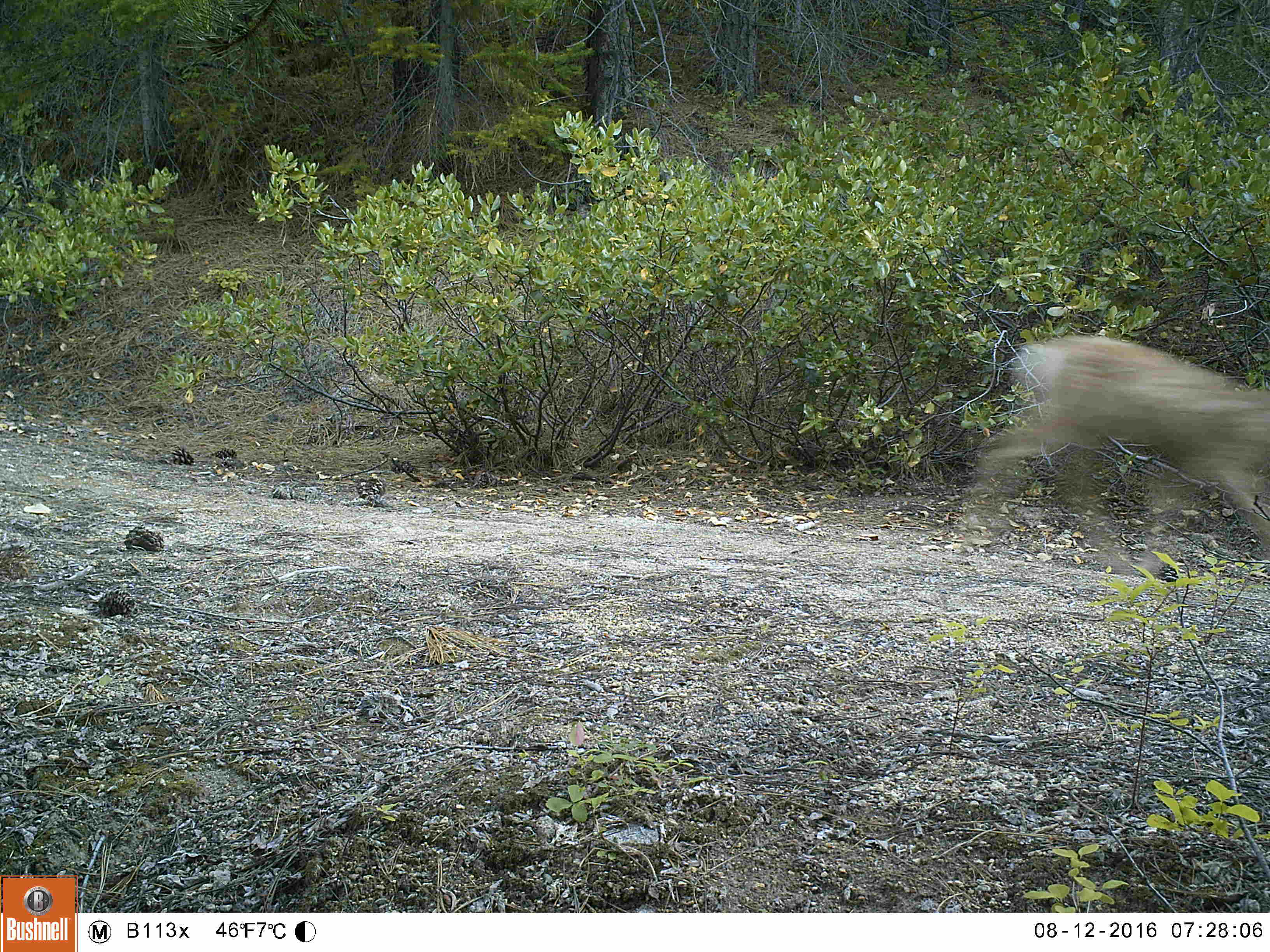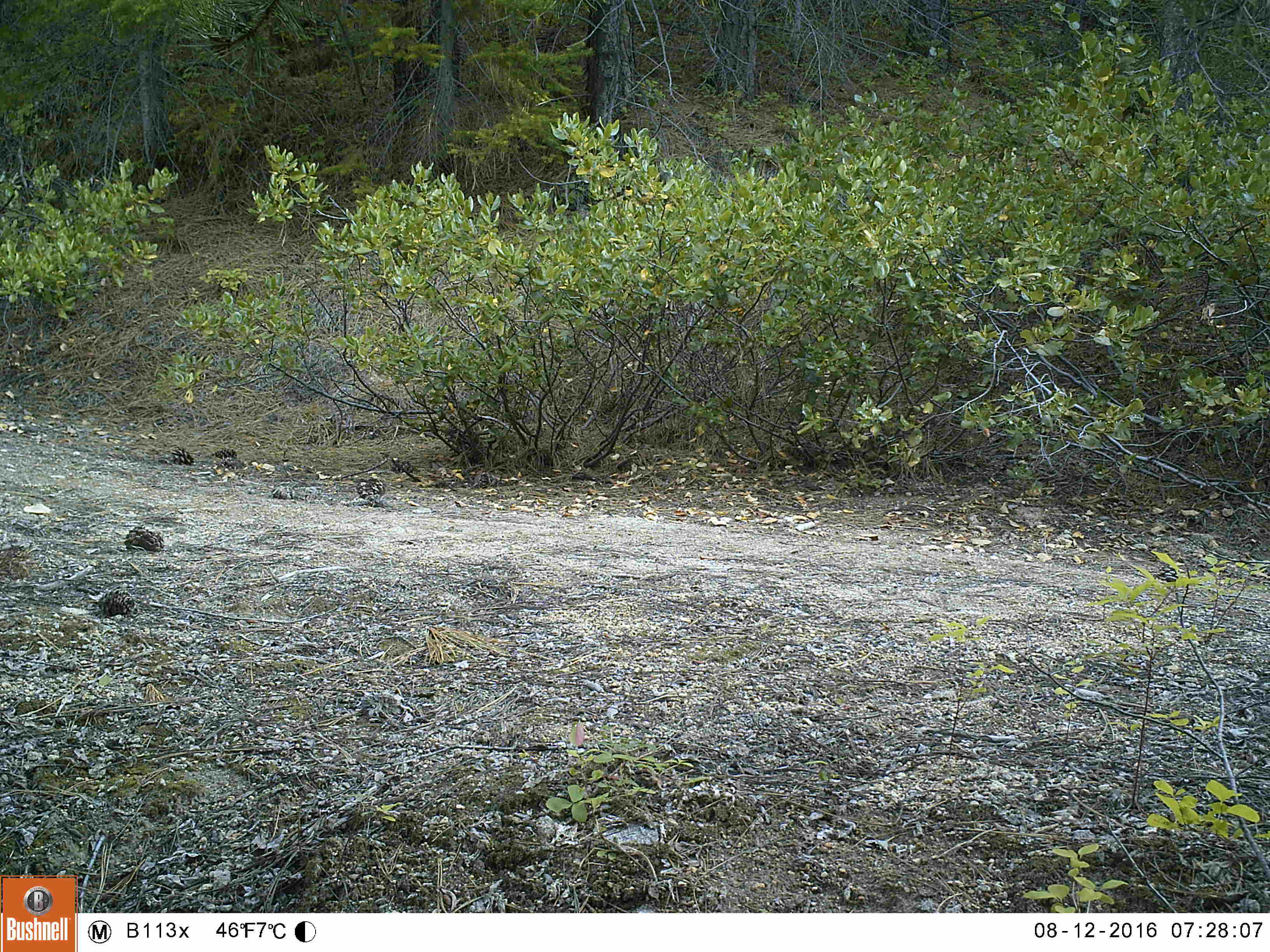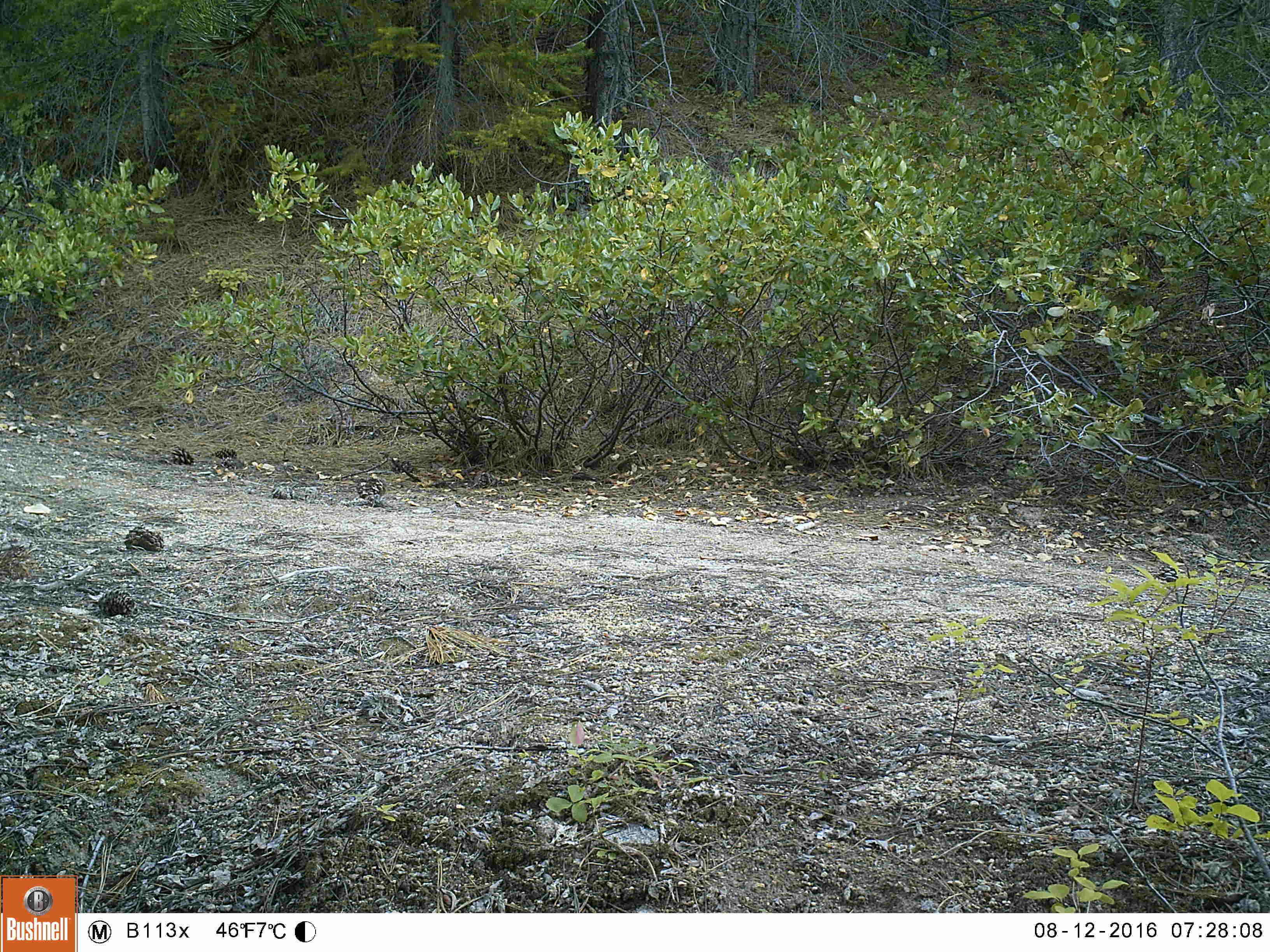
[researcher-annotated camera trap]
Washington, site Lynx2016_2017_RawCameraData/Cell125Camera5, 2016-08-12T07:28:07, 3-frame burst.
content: unidentified animal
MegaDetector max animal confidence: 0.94